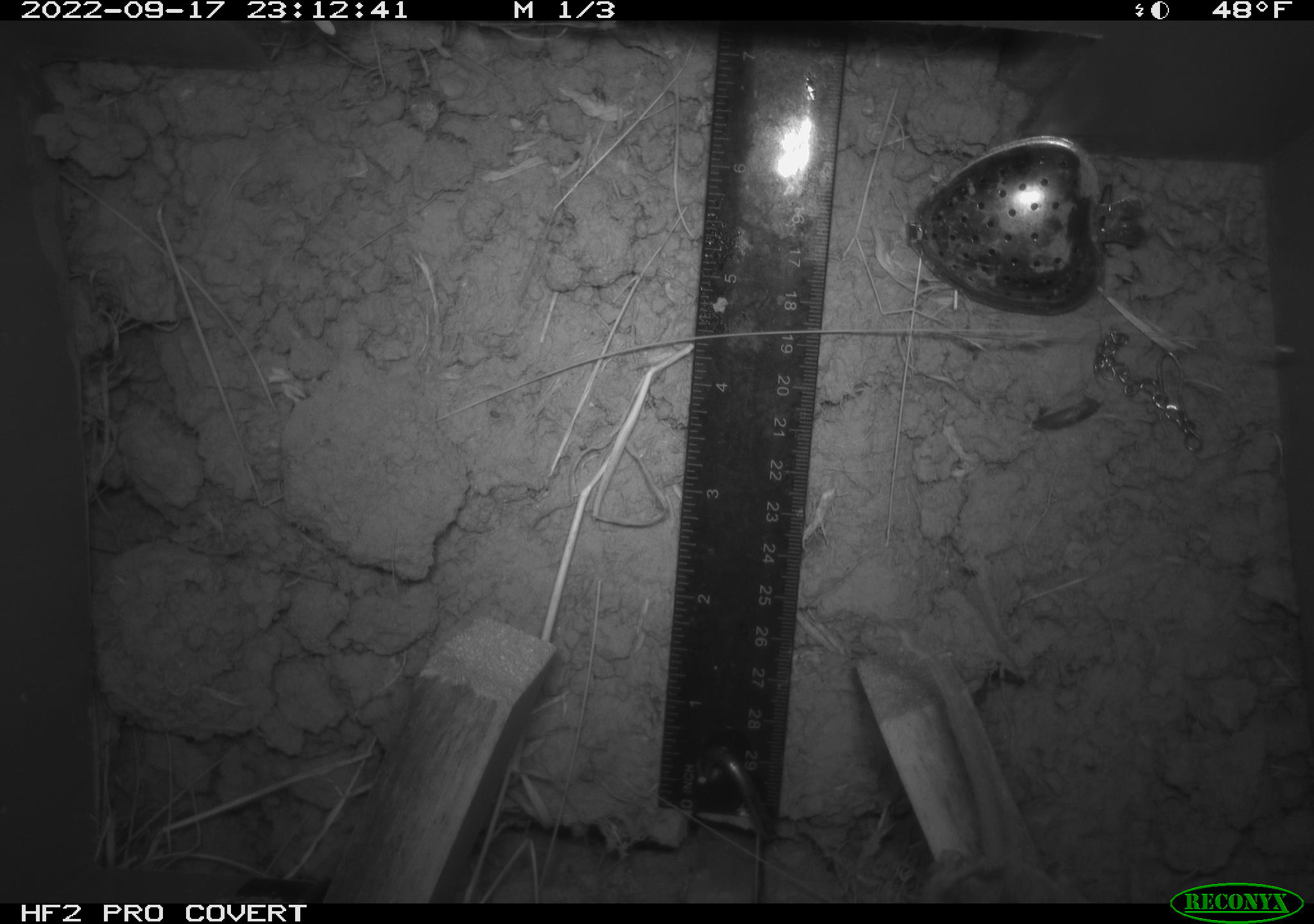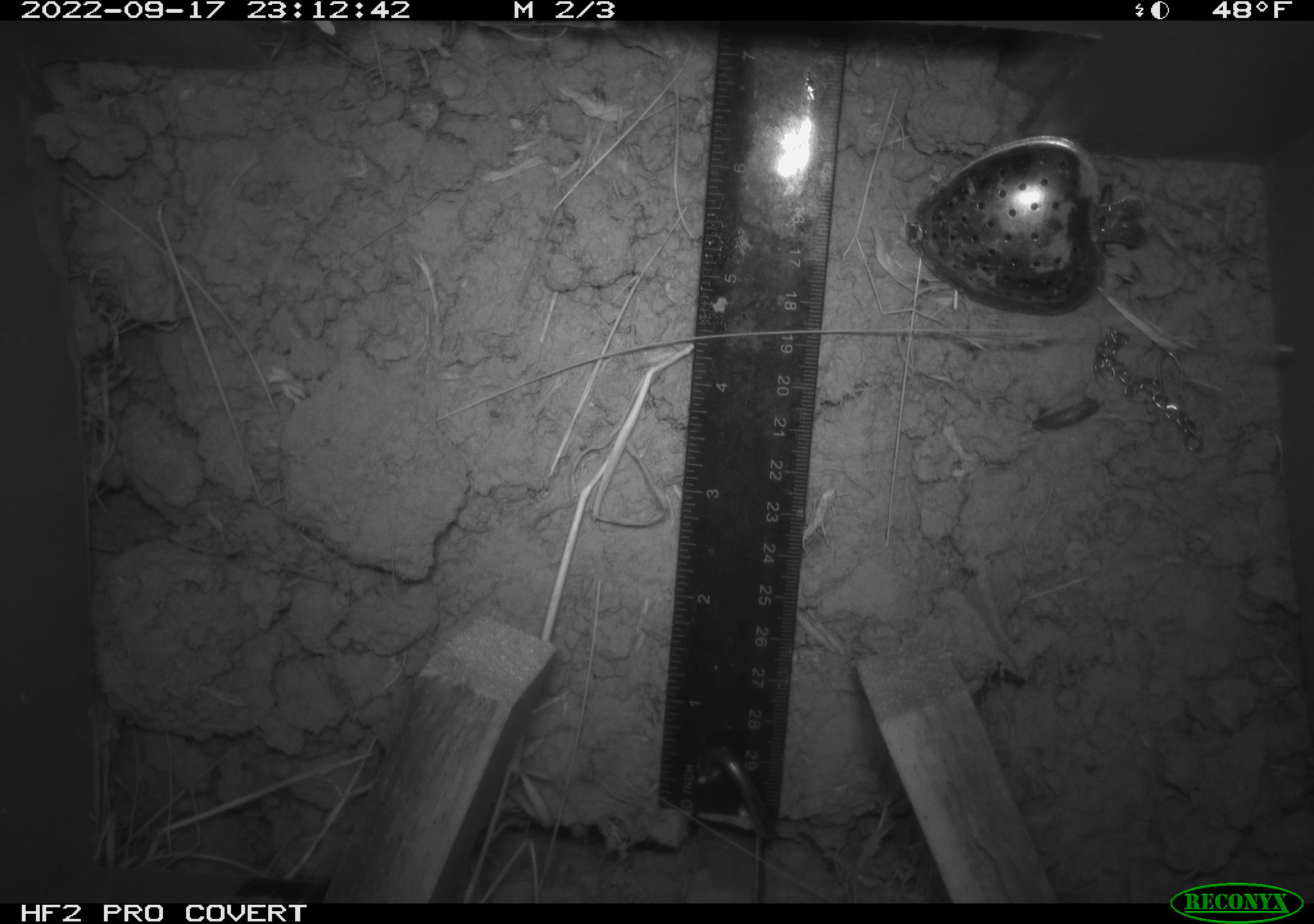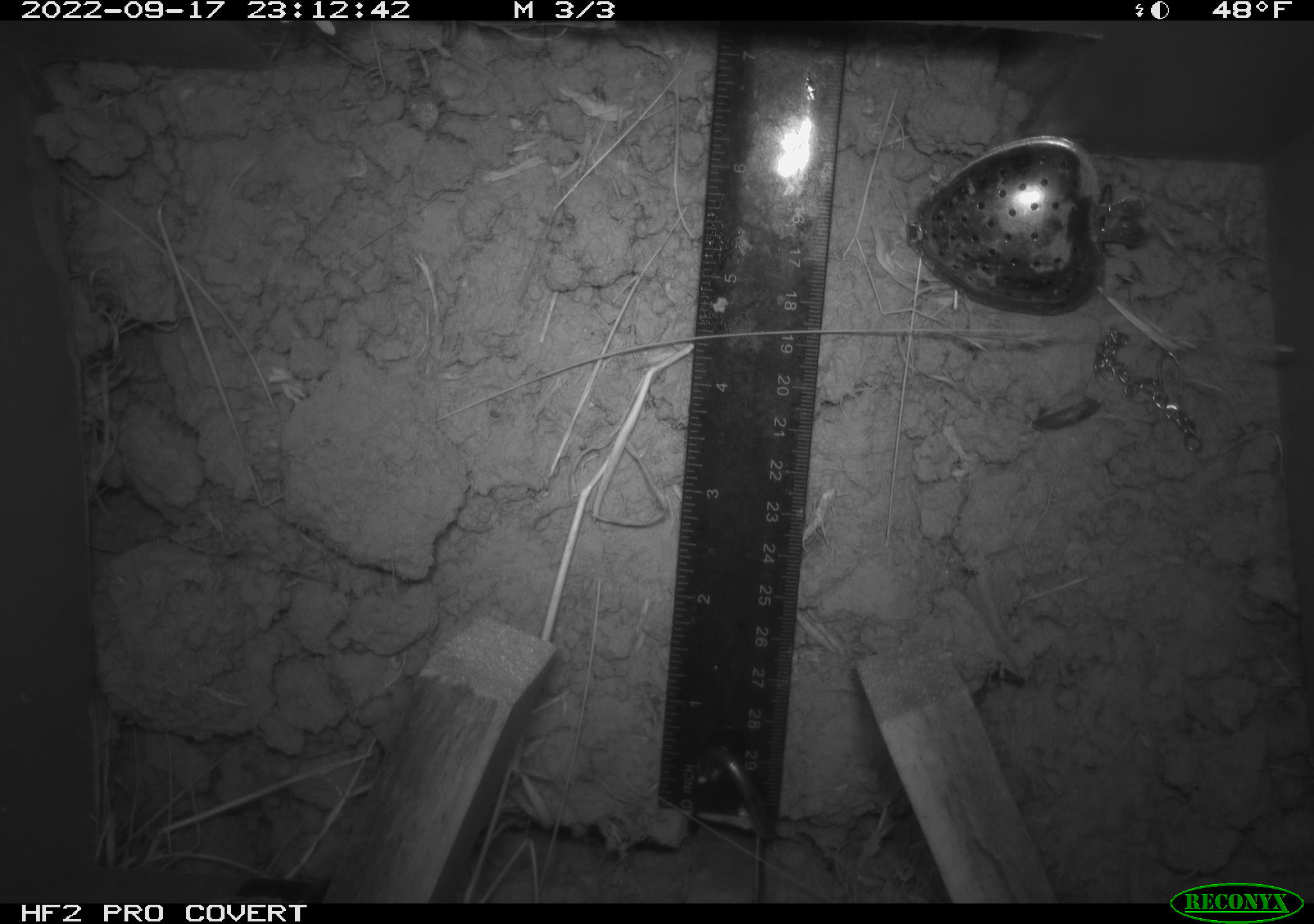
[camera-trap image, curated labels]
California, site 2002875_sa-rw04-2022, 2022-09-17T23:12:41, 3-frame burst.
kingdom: Animalia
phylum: Chordata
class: Mammalia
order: Rodentia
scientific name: Rodentia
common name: mouse species